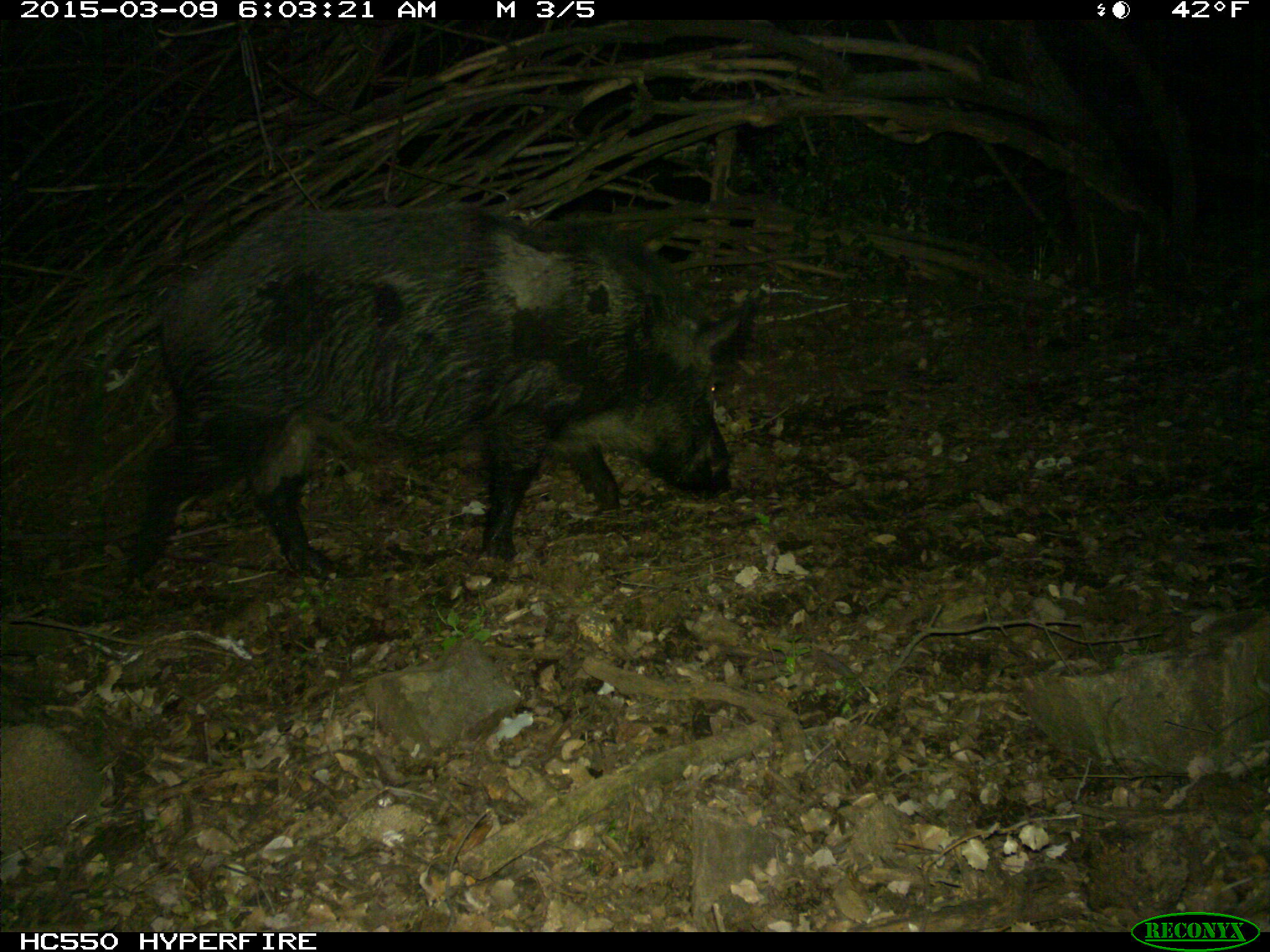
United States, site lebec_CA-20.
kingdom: Animalia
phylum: Chordata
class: Mammalia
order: Artiodactyla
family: Suidae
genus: Sus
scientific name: Sus scrofa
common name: wild boar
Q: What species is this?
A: Sus scrofa (wild boar).